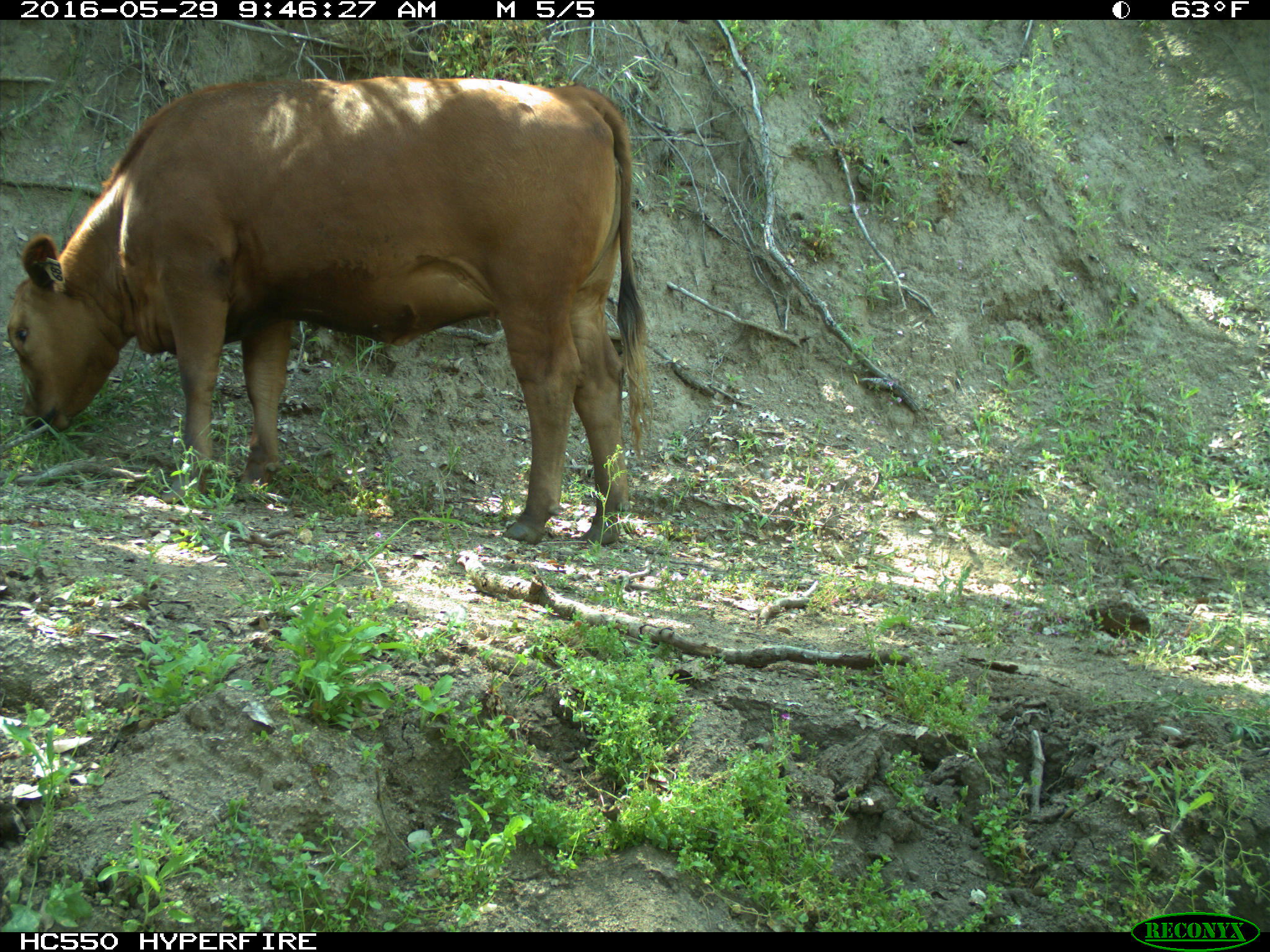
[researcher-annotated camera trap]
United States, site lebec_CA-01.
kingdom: Animalia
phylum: Chordata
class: Mammalia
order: Artiodactyla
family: Bovidae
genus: Bos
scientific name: Bos taurus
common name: domestic cow